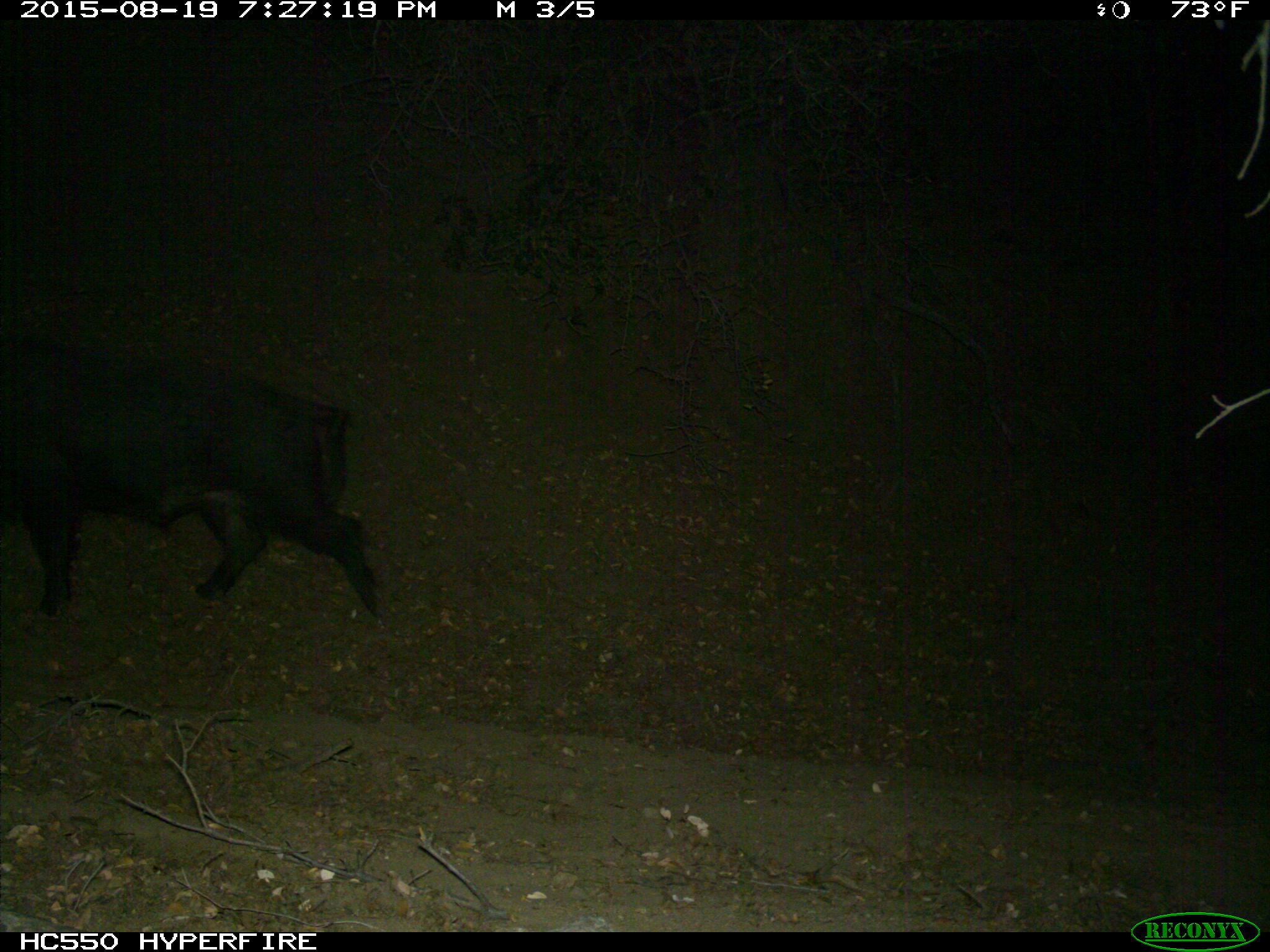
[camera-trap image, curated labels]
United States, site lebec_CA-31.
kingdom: Animalia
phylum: Chordata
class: Mammalia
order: Artiodactyla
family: Suidae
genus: Sus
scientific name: Sus scrofa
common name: wild boar